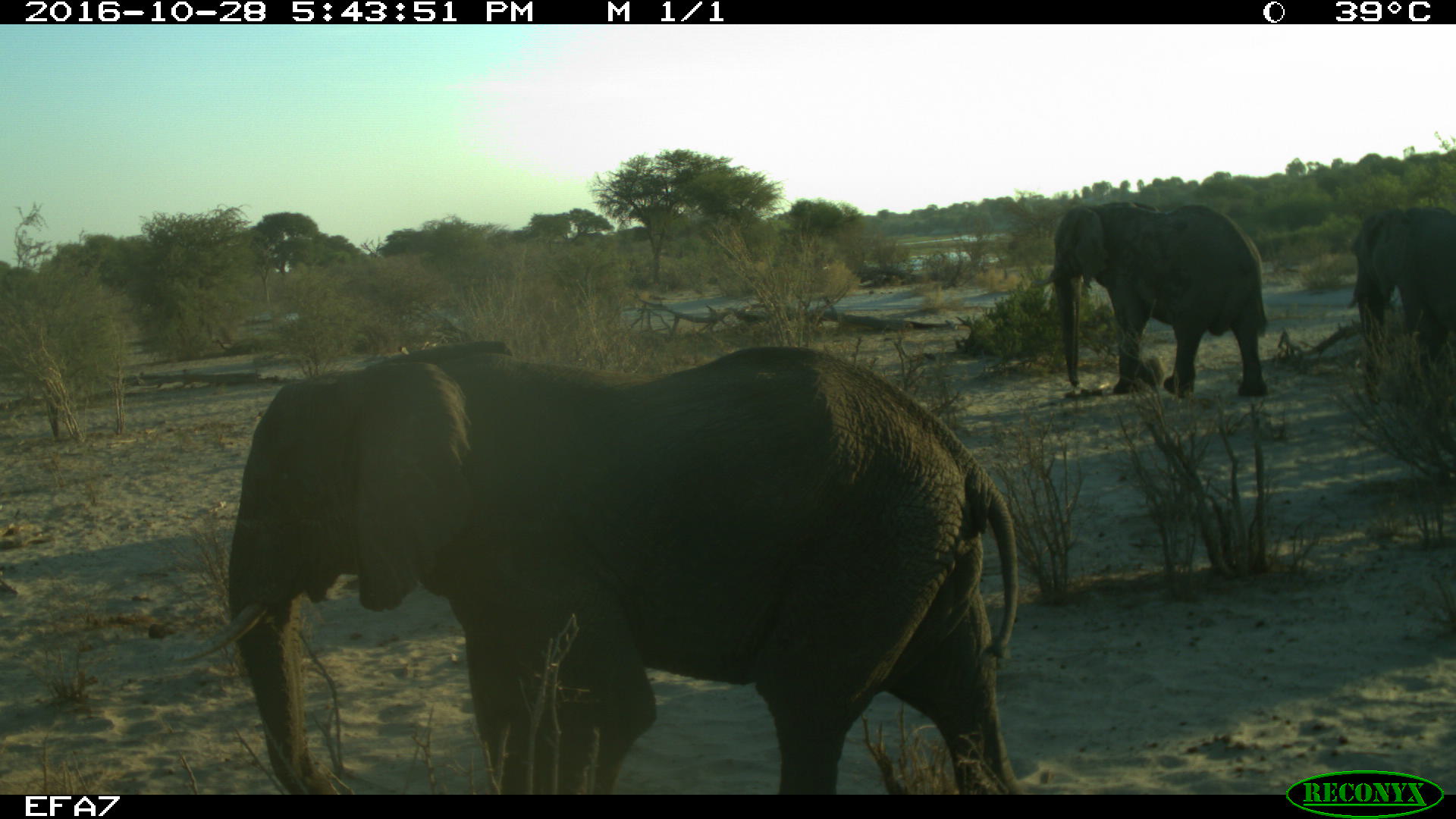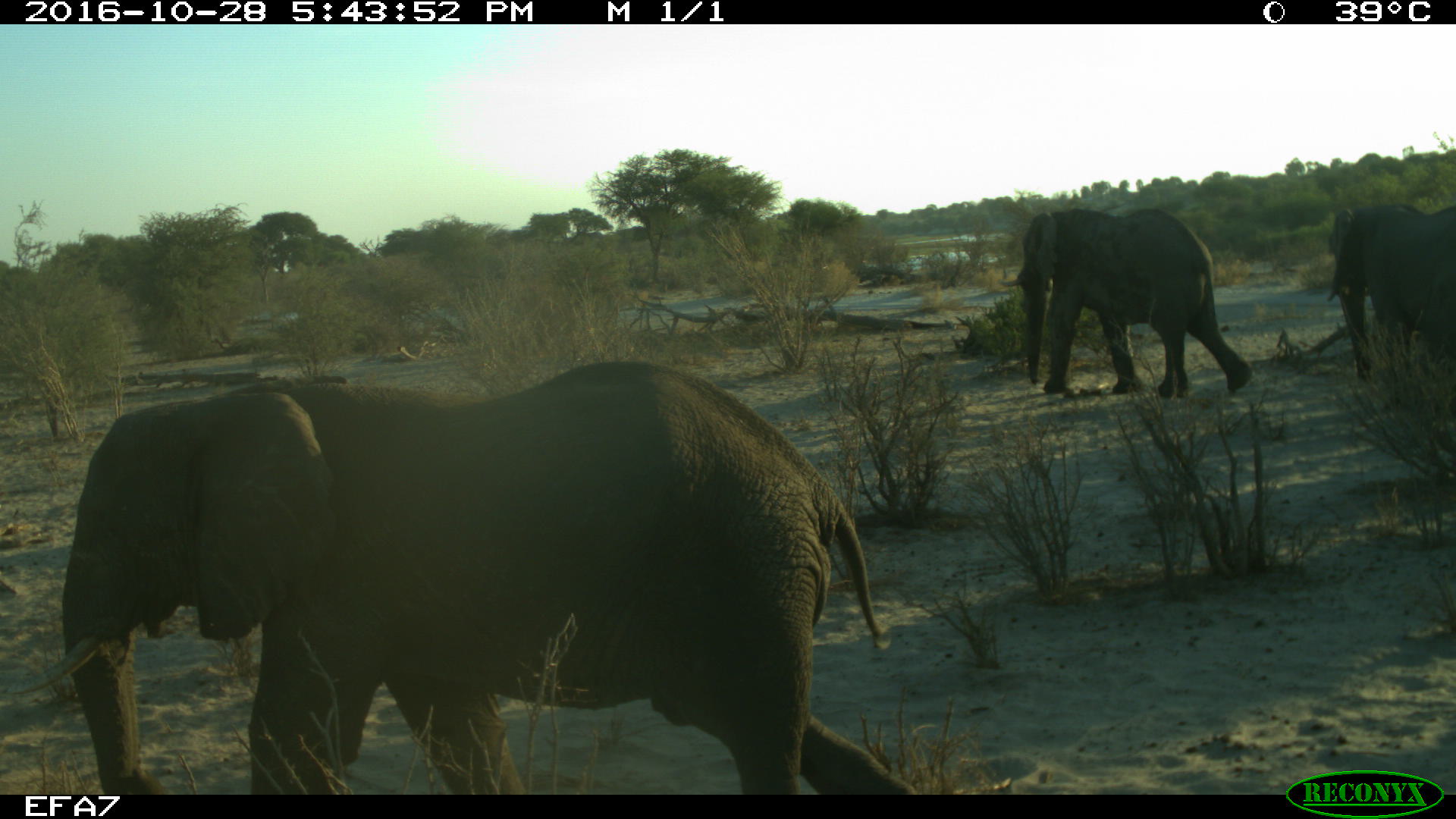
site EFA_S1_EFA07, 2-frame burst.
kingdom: Animalia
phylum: Chordata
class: Mammalia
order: Proboscidea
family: Elephantidae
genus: Loxodonta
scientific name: Loxodonta africana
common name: african bush elephant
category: elephant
Elephant (african bush elephant) (Loxodonta africana), count 3. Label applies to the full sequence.